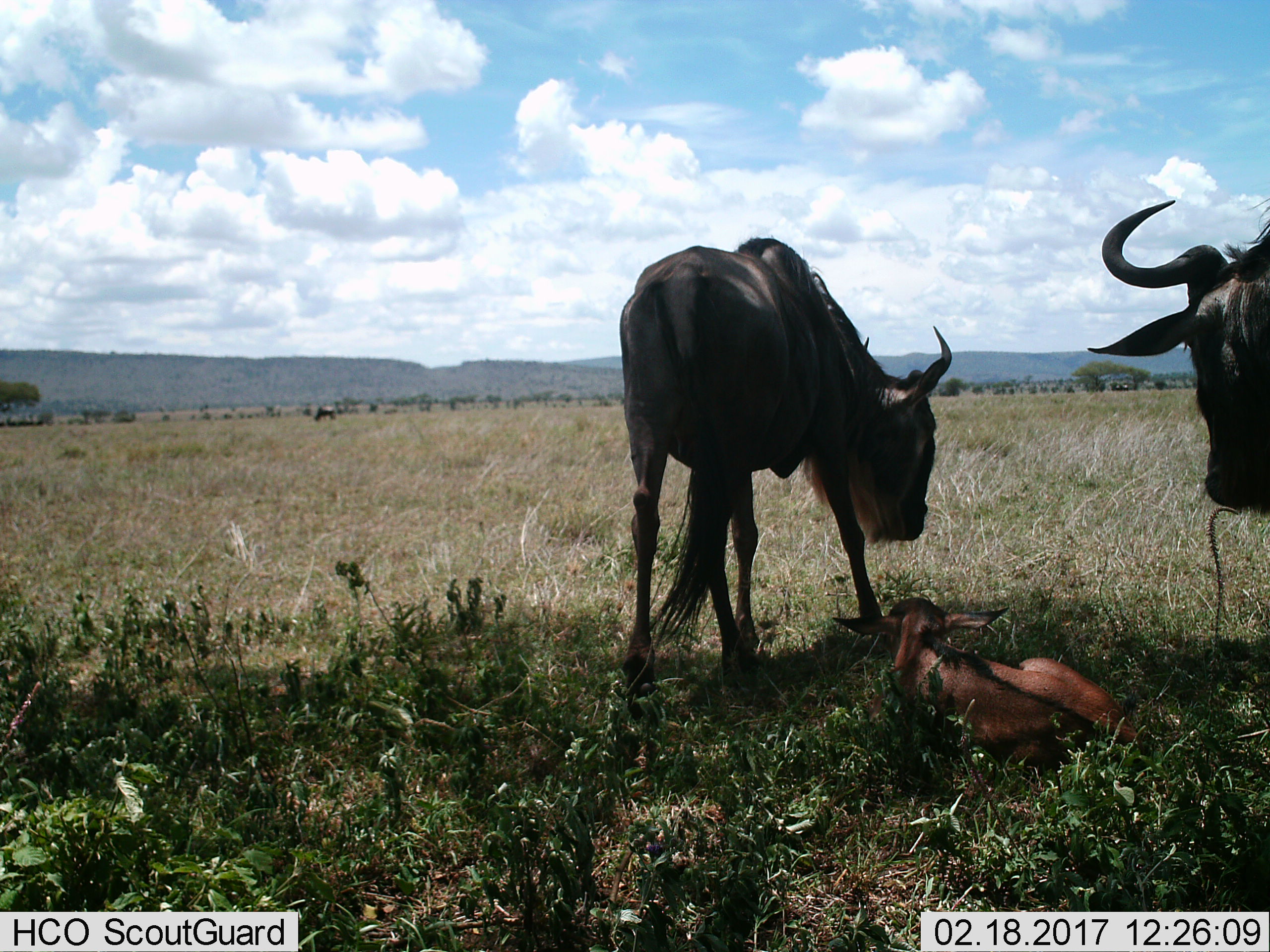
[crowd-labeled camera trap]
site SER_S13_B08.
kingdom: Animalia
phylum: Chordata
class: Mammalia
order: Artiodactyla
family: Bovidae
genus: Connochaetes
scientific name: Connochaetes taurinus taurinus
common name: blue wildebeest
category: wildebeestblue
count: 4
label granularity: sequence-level